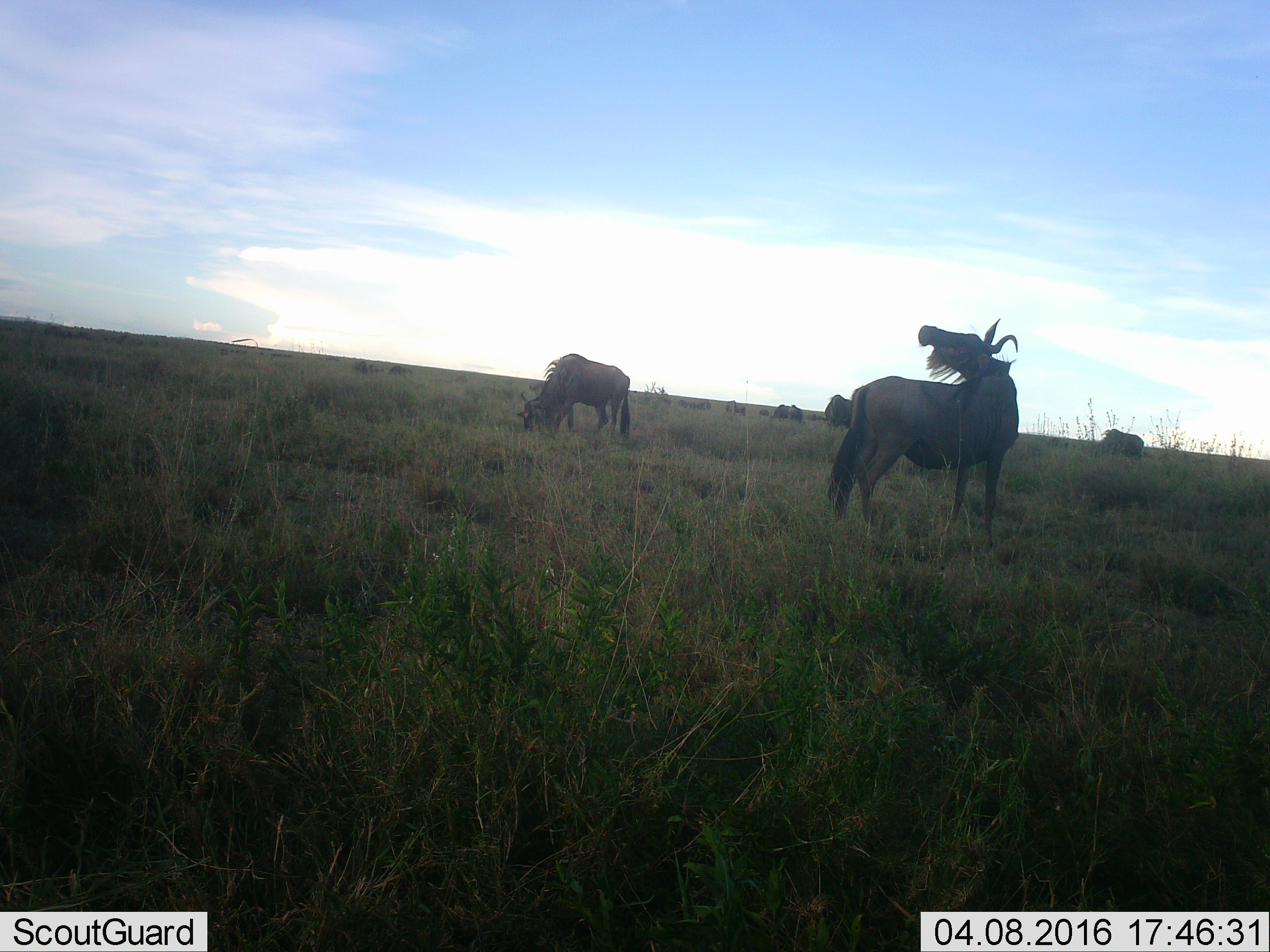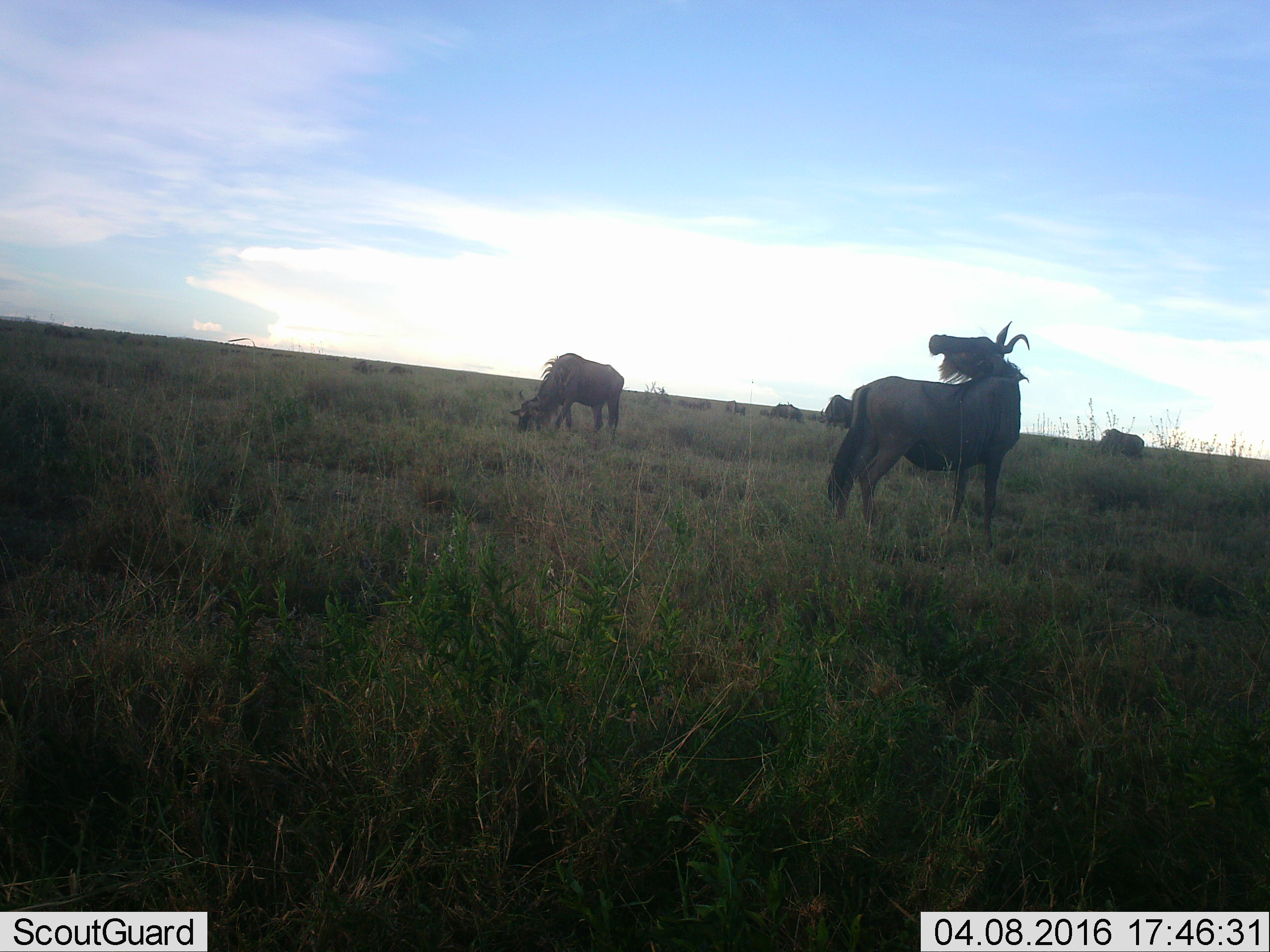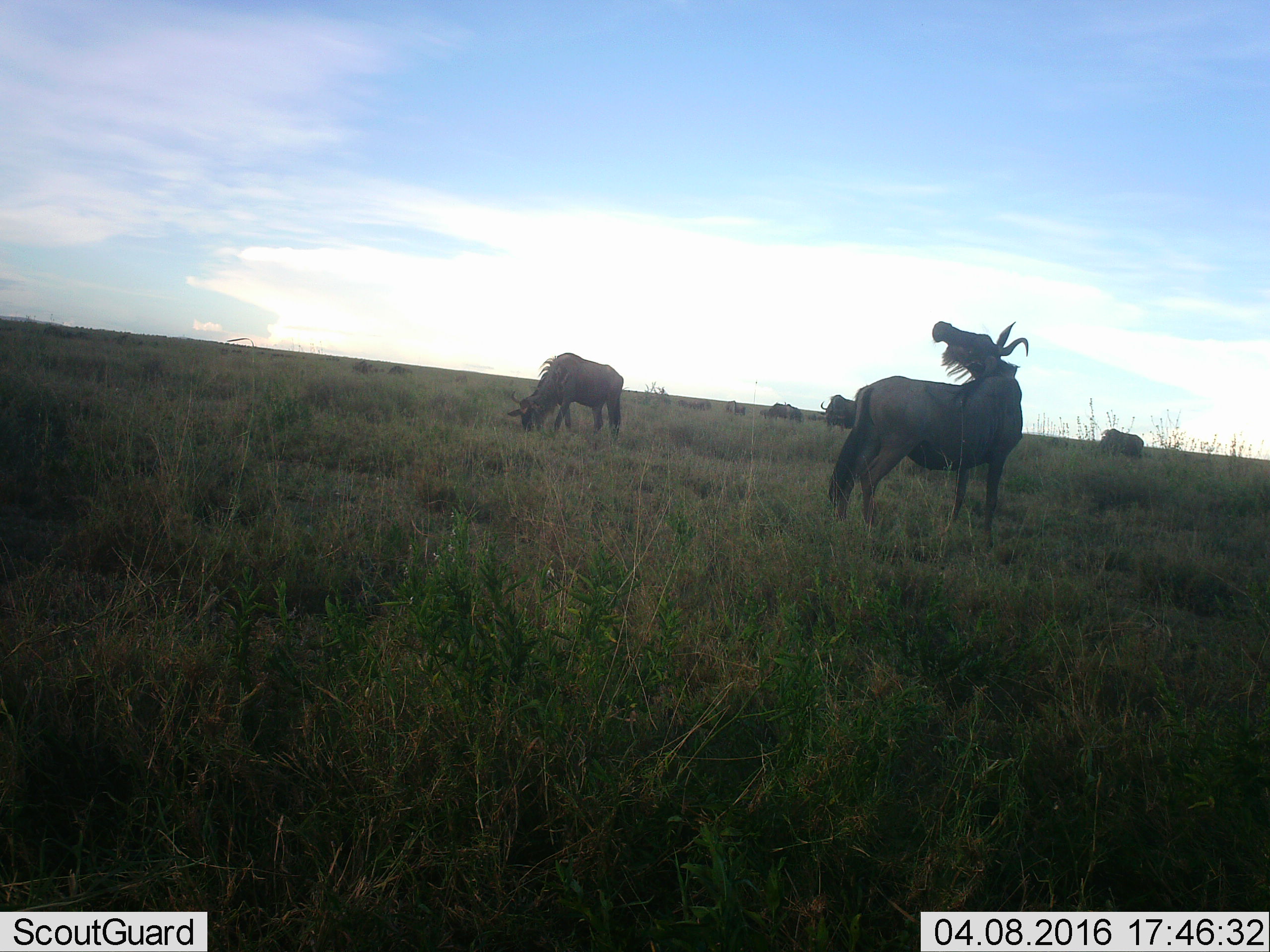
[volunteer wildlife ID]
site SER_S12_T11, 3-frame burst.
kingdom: Animalia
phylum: Chordata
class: Mammalia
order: Artiodactyla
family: Bovidae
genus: Connochaetes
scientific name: Connochaetes taurinus taurinus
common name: blue wildebeest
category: wildebeestblue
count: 11-50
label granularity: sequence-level